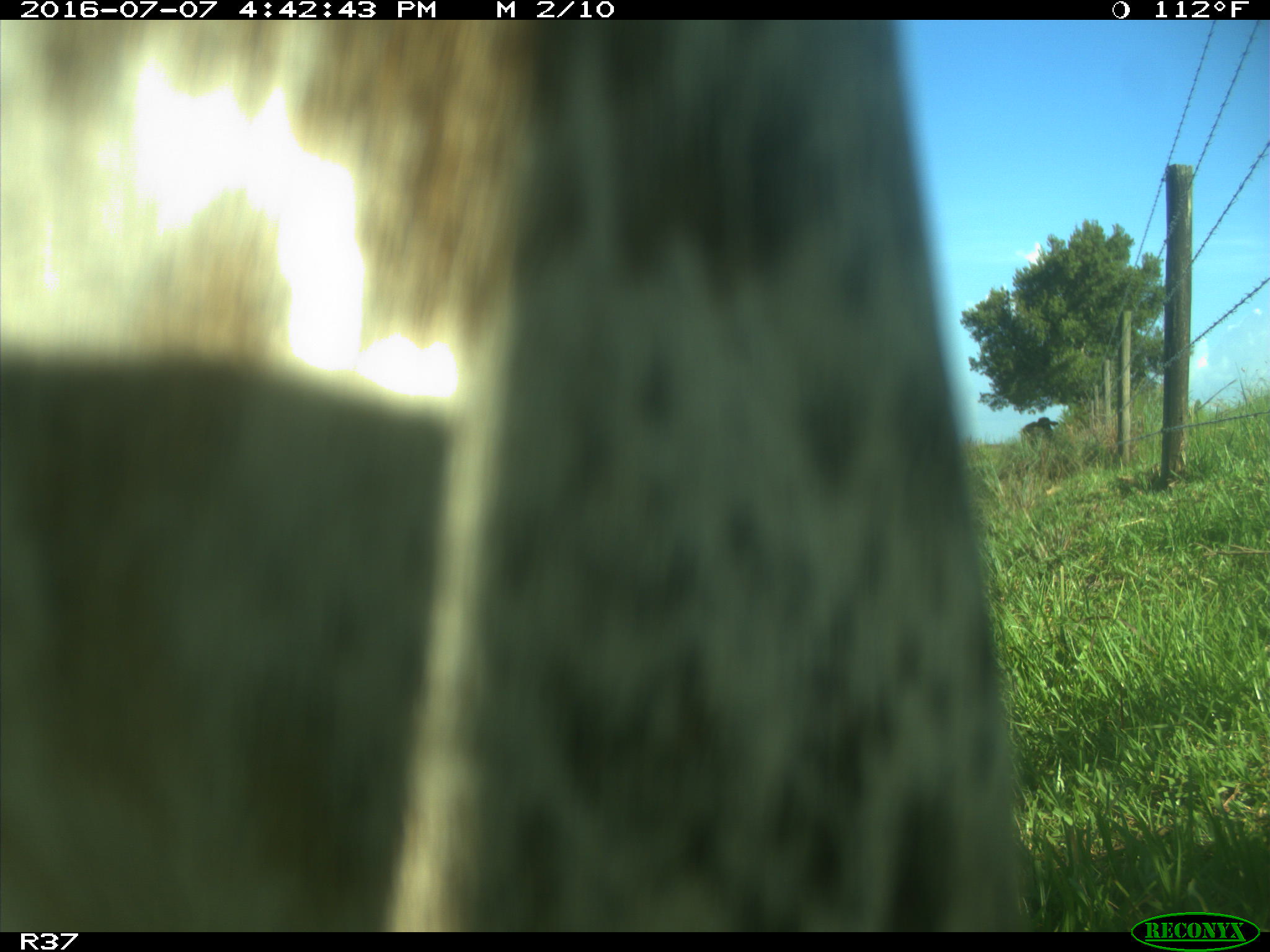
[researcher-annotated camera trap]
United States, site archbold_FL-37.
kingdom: Animalia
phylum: Chordata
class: Mammalia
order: Artiodactyla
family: Bovidae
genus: Bos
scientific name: Bos taurus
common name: domestic cow